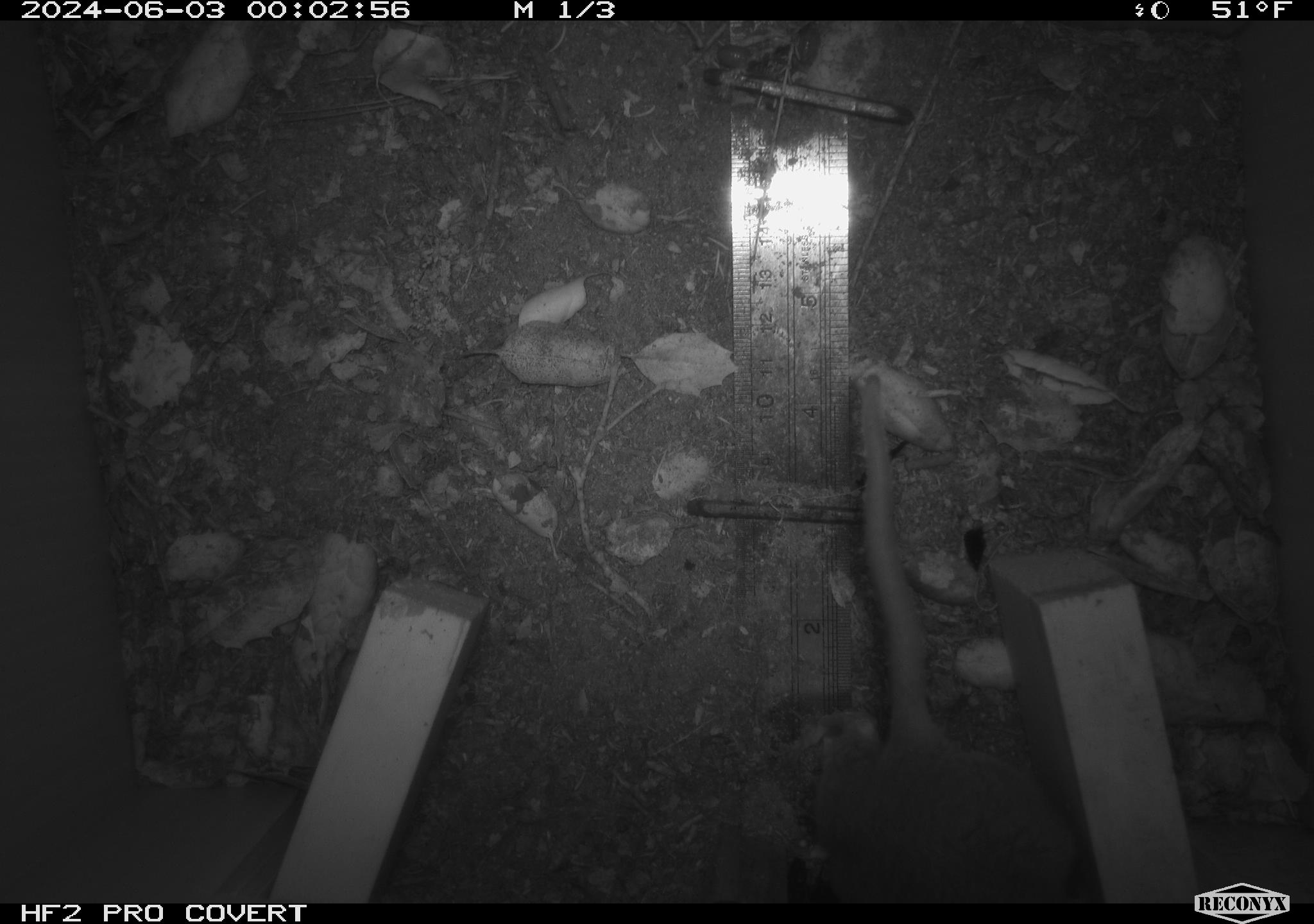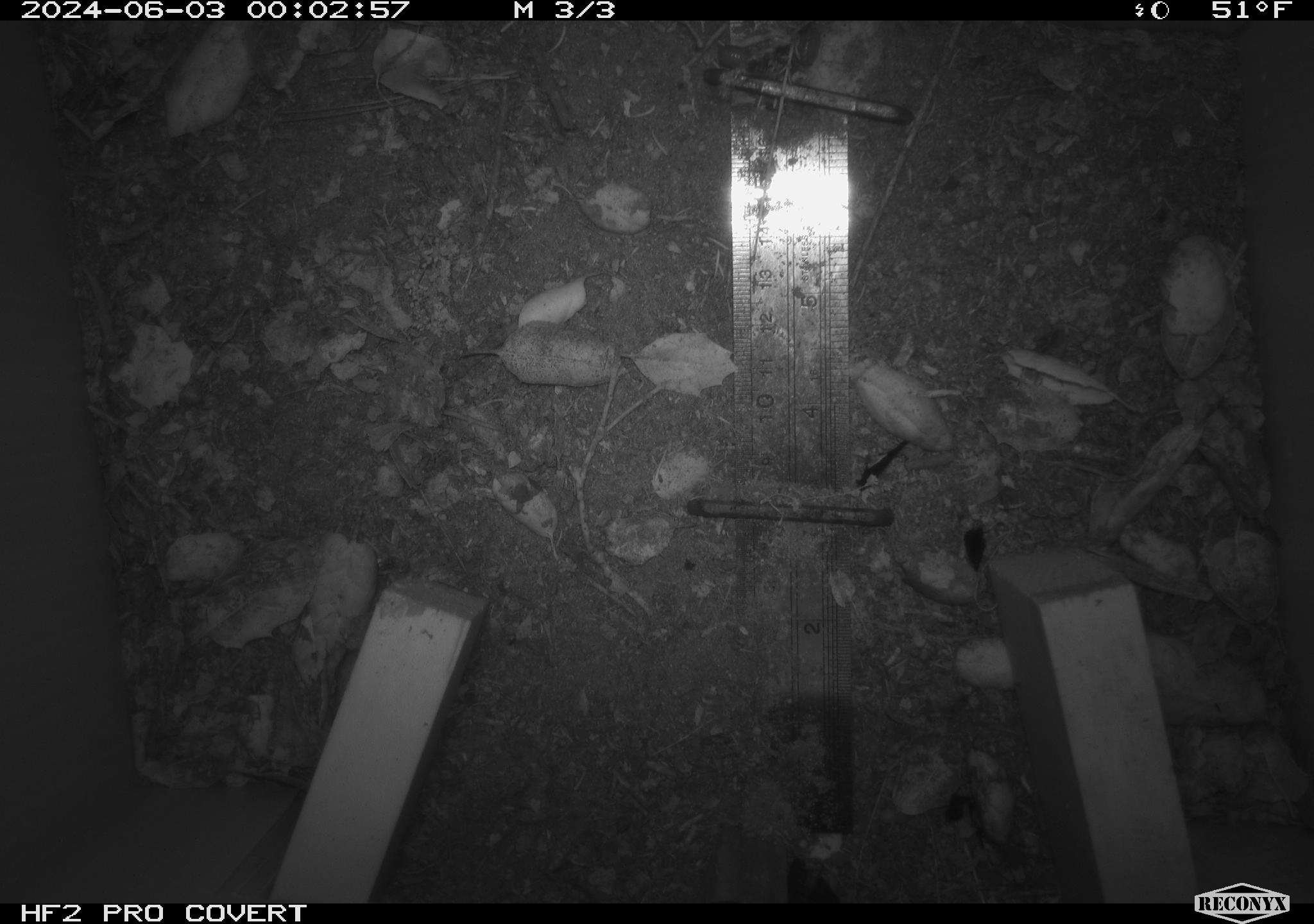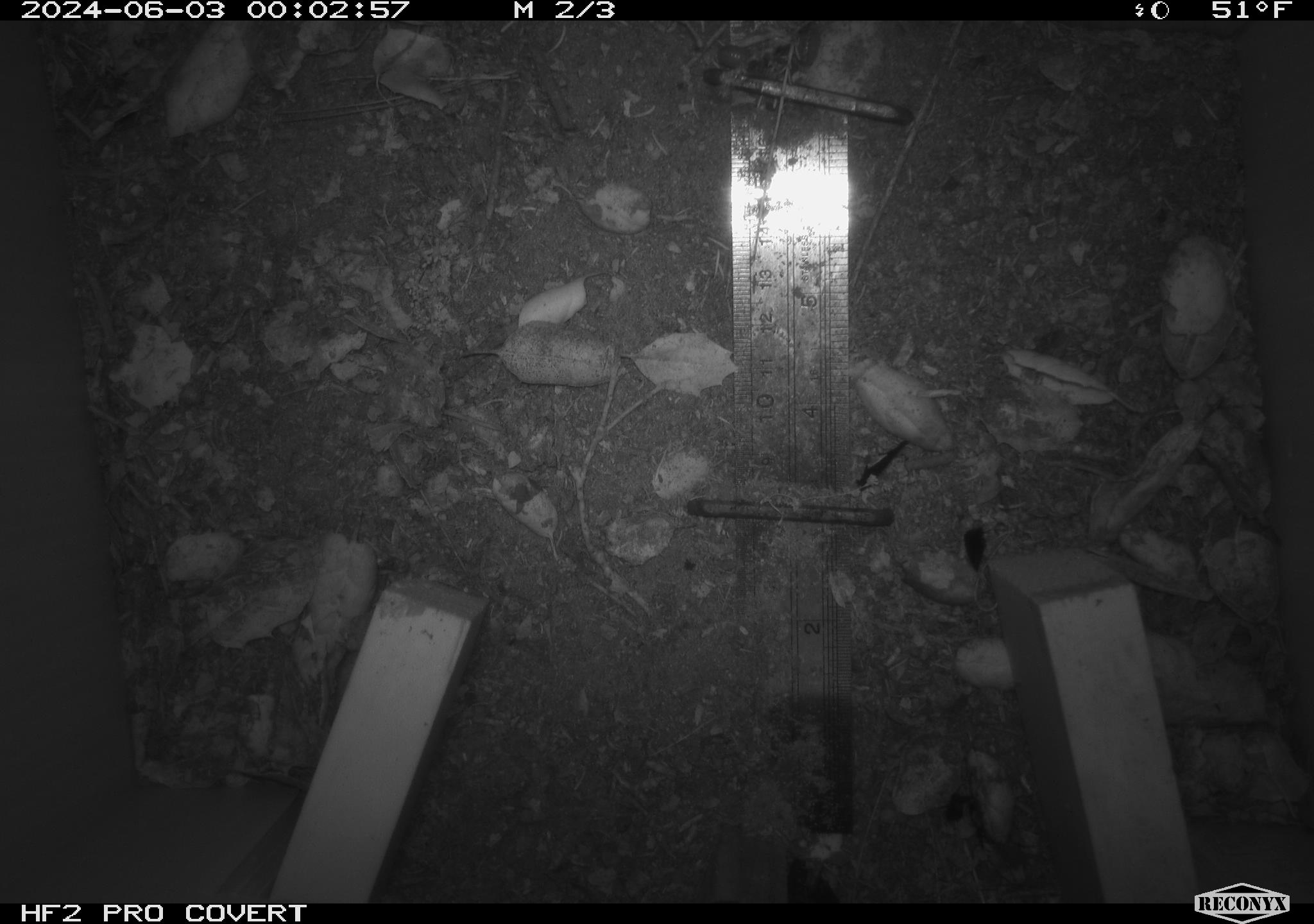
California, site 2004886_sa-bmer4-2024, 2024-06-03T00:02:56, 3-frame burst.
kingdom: Animalia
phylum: Chordata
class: Mammalia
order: Rodentia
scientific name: Rodentia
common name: mouse species